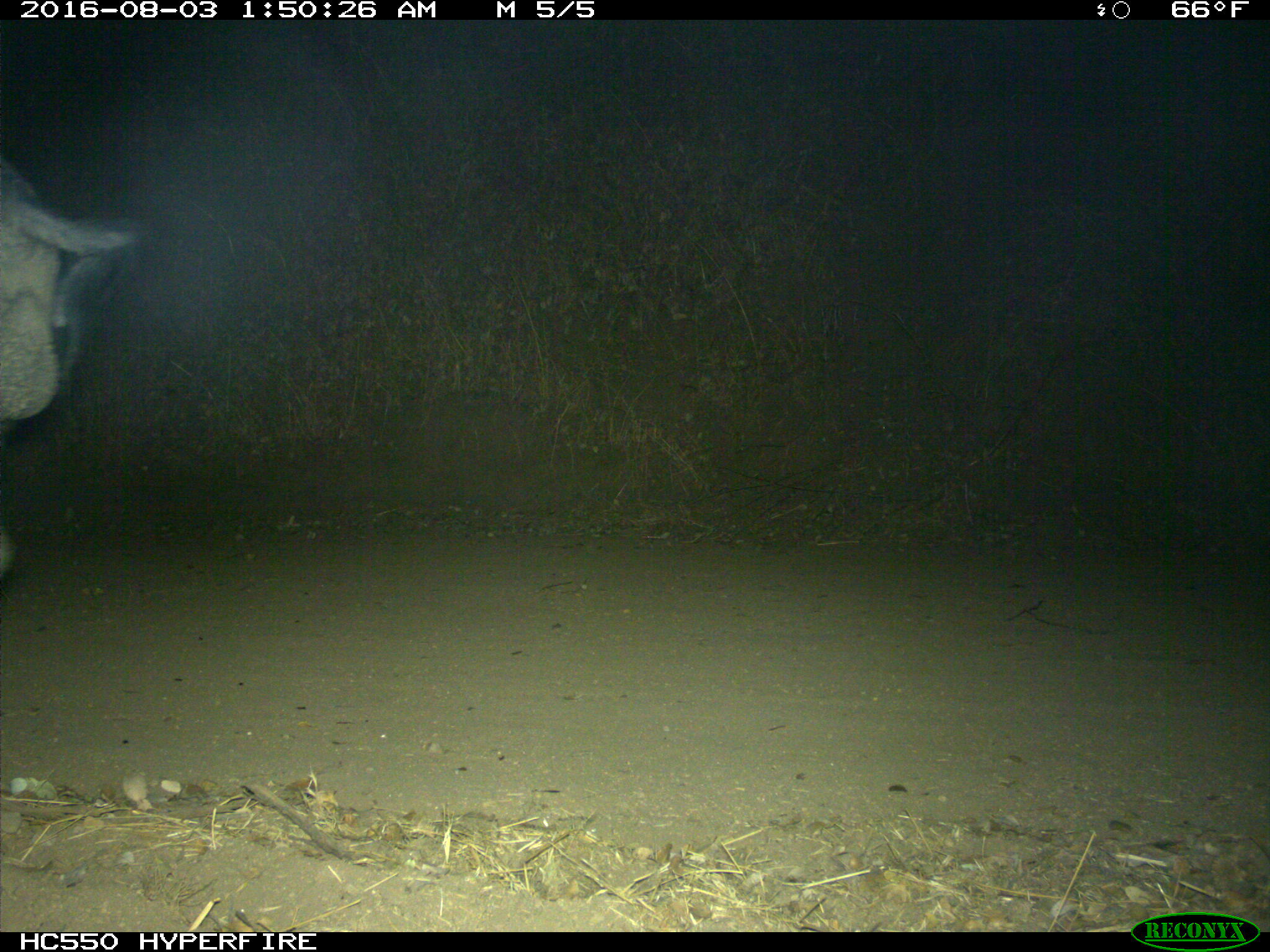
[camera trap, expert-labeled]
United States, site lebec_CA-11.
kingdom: Animalia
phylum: Chordata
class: Mammalia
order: Artiodactyla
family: Suidae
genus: Sus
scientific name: Sus scrofa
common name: wild boar